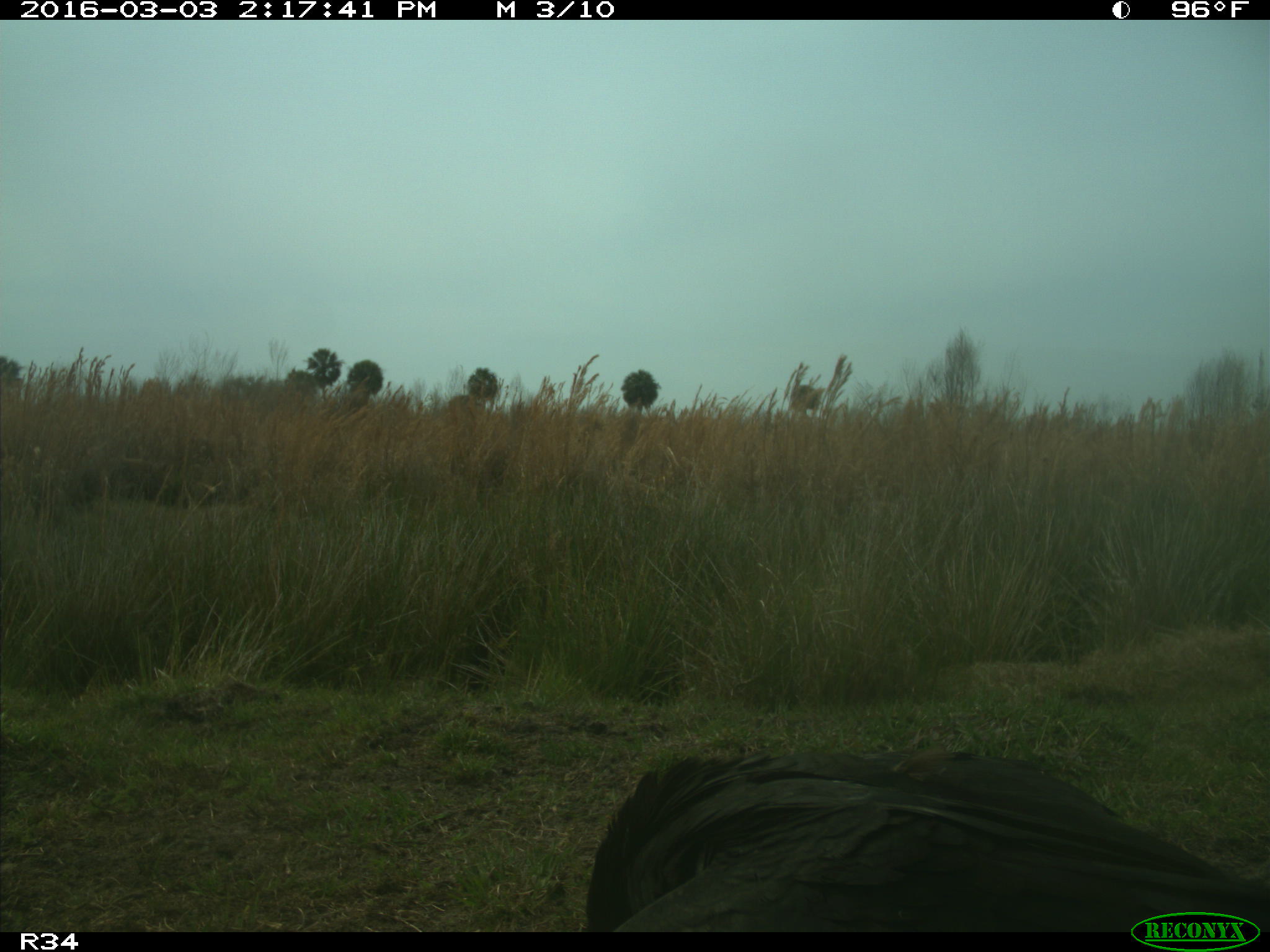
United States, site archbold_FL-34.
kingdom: Animalia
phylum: Chordata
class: Aves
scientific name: Aves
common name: birds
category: unidentified bird